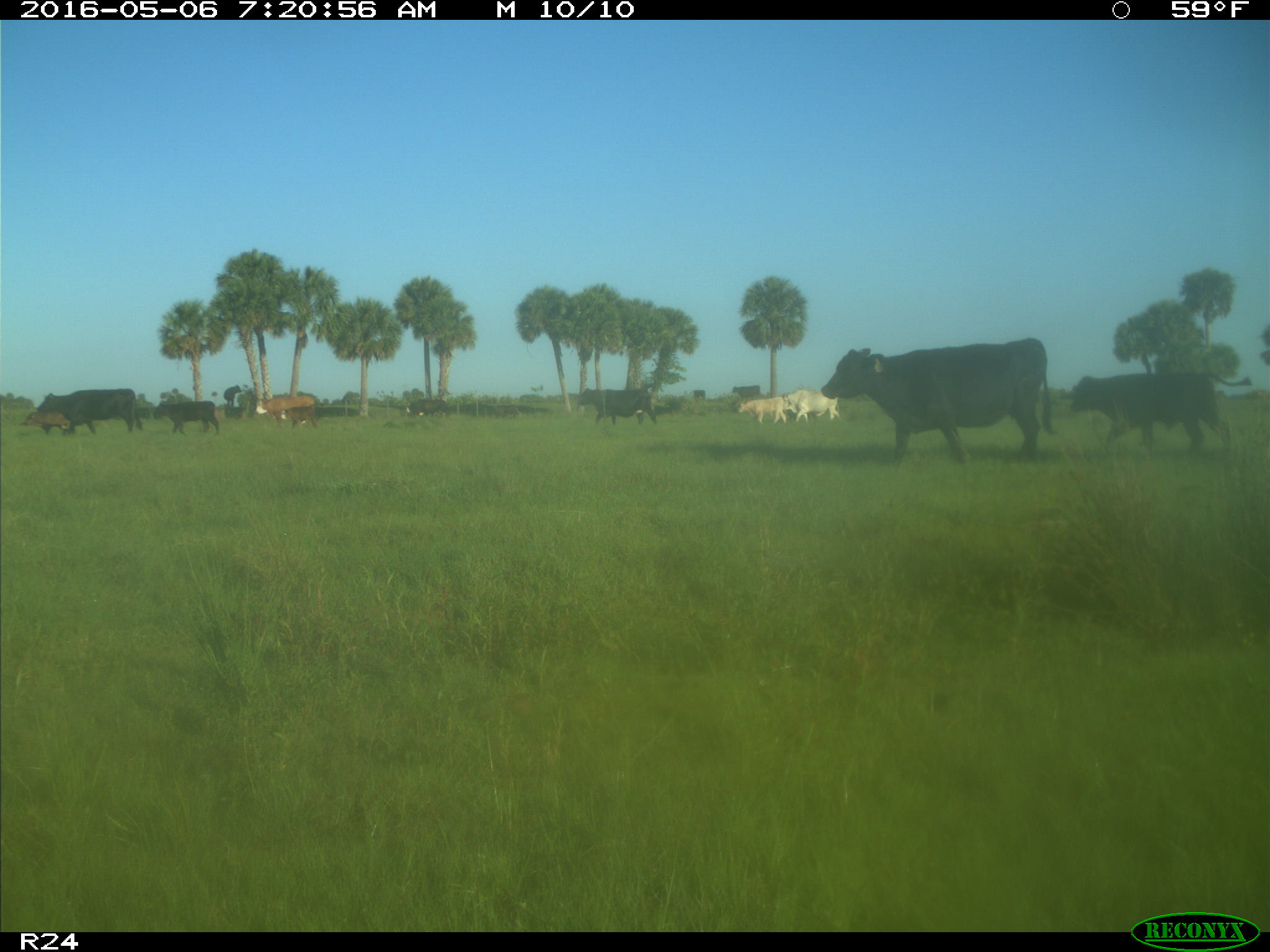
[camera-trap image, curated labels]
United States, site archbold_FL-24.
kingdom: Animalia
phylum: Chordata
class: Mammalia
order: Artiodactyla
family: Bovidae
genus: Bos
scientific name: Bos taurus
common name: domestic cow